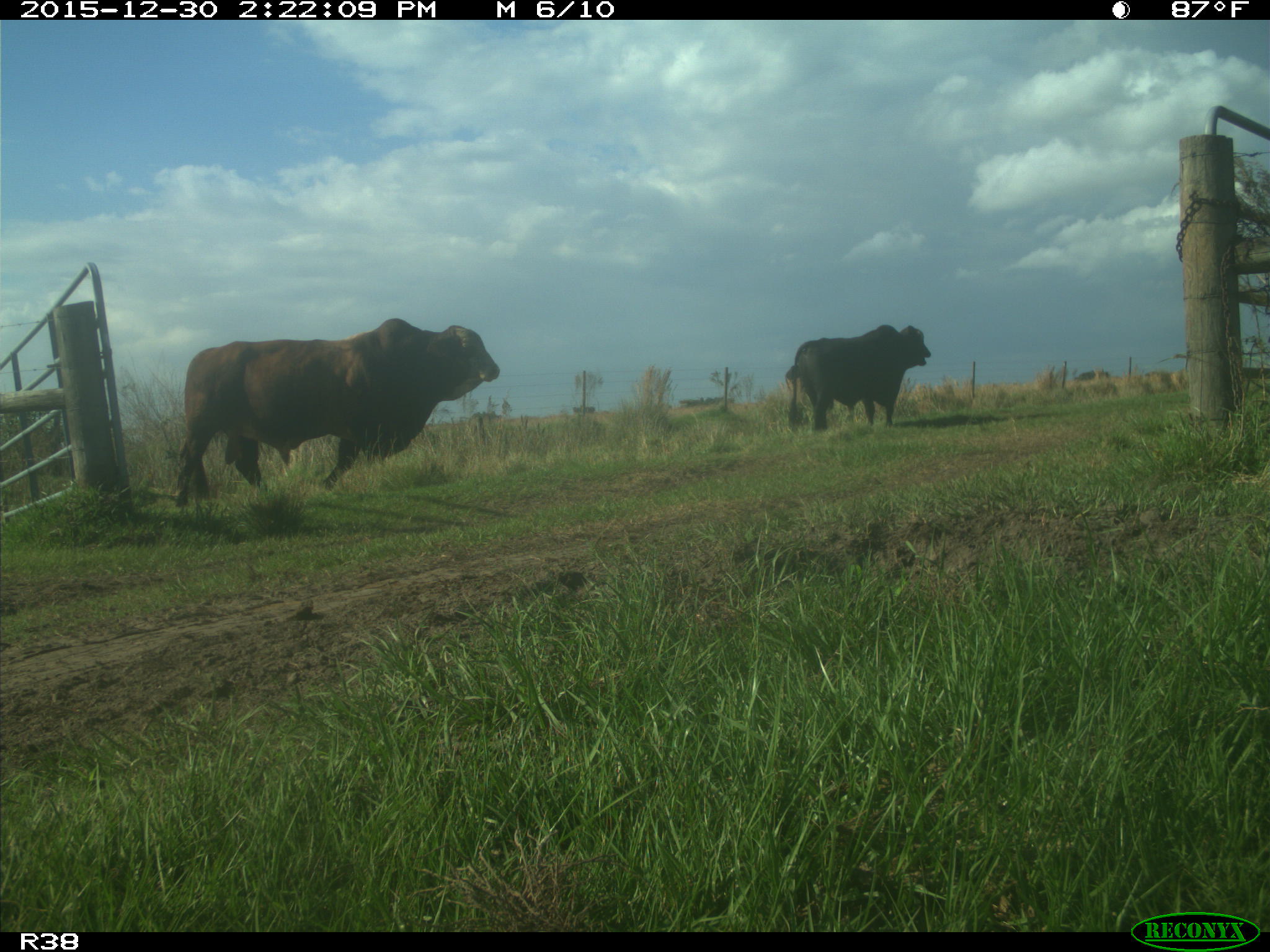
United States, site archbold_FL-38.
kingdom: Animalia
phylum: Chordata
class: Mammalia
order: Artiodactyla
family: Bovidae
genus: Bos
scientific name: Bos taurus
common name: domestic cow